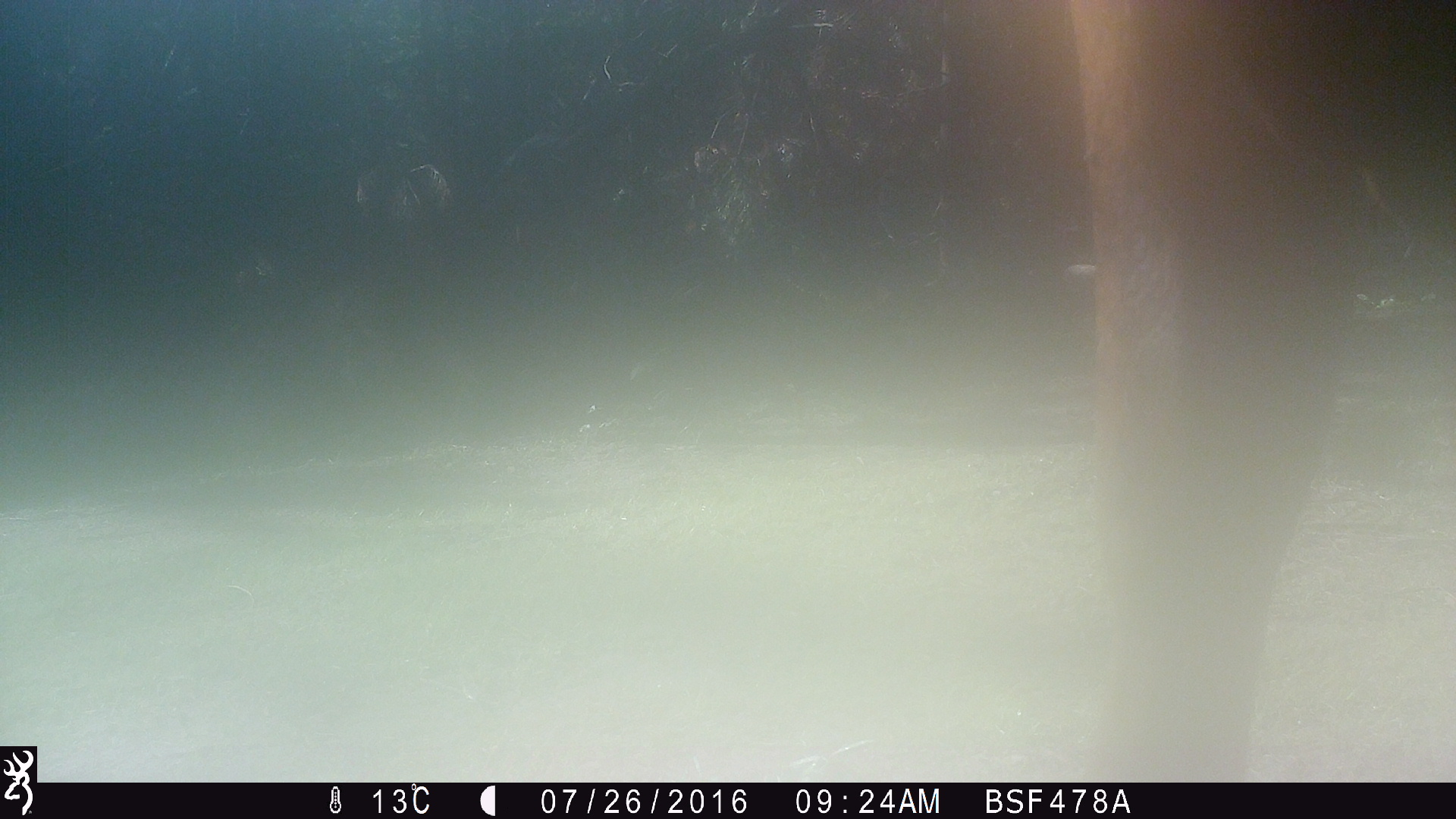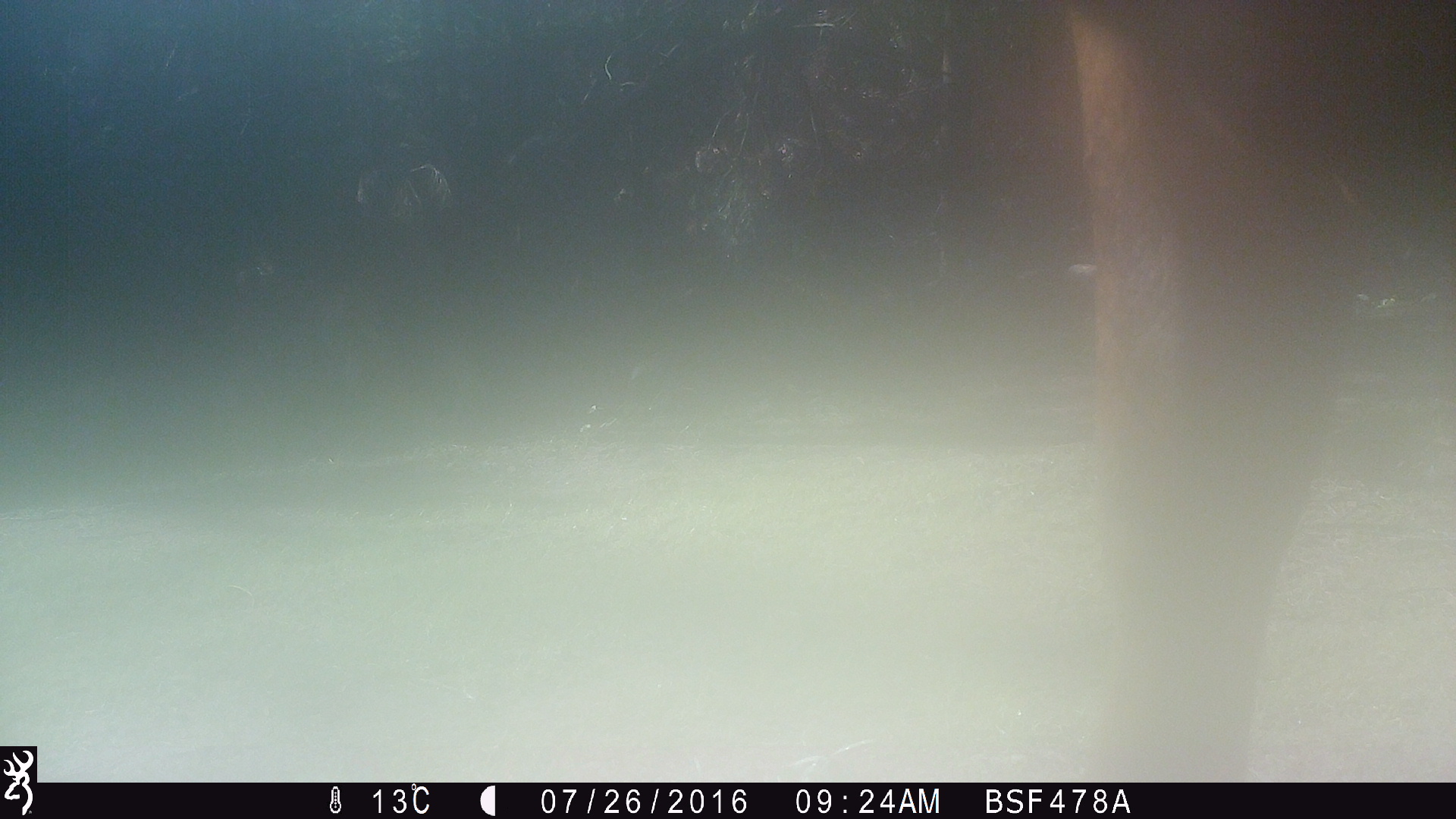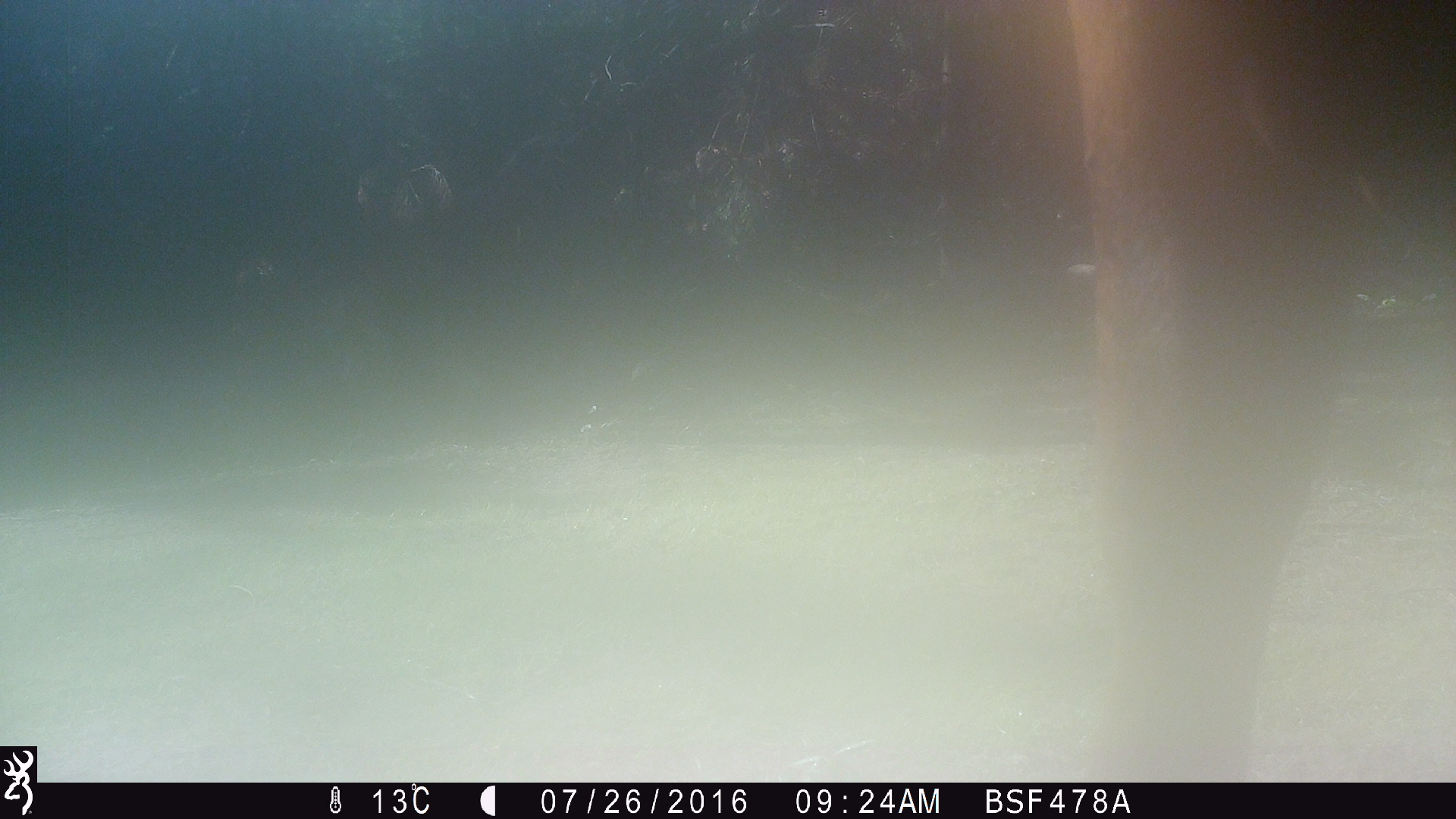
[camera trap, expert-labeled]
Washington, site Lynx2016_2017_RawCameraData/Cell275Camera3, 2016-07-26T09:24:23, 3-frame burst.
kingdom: Animalia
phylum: Chordata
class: Mammalia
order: Artiodactyla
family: Bovidae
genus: Bos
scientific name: Bos taurus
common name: domestic cattle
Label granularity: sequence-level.